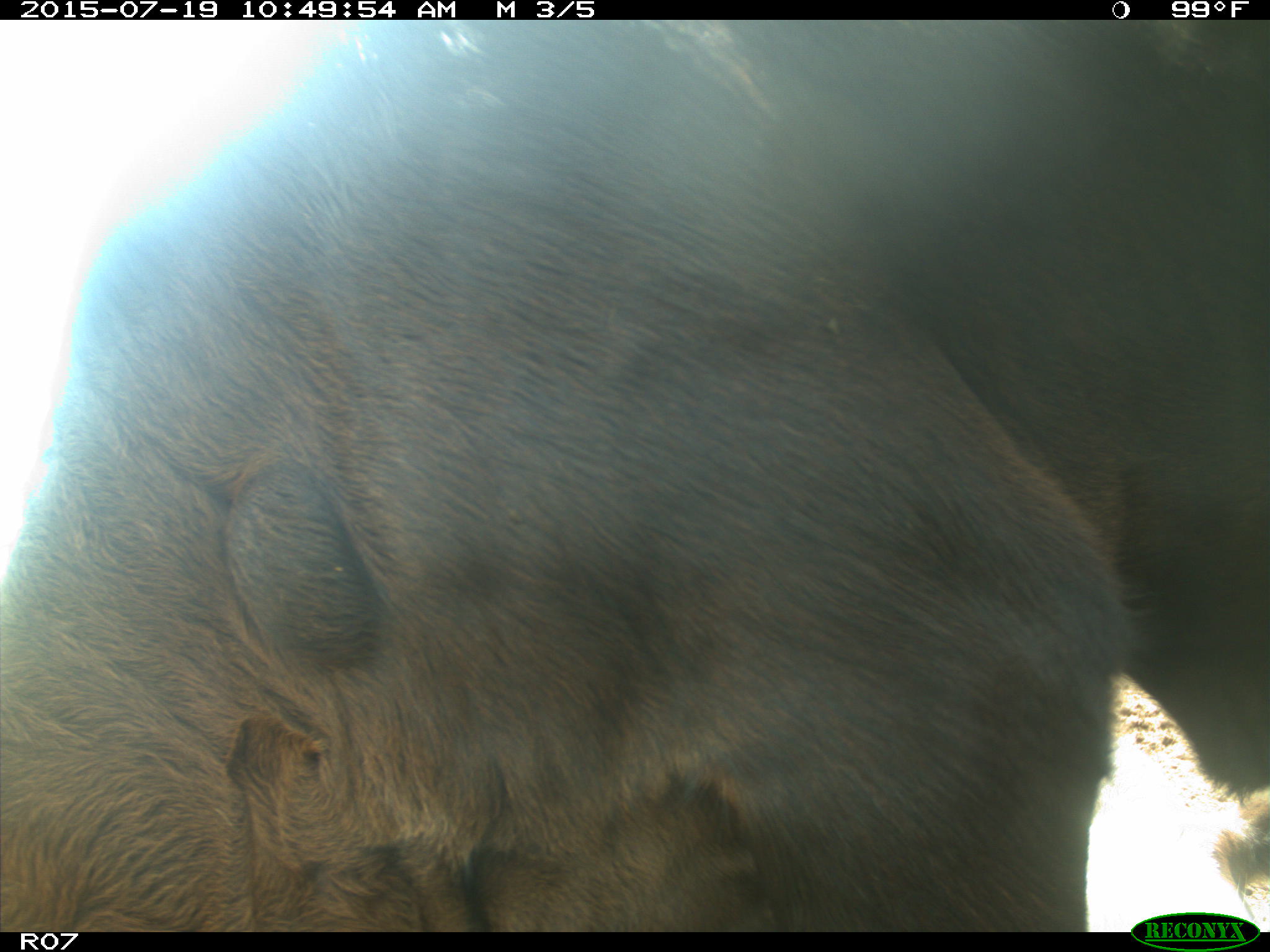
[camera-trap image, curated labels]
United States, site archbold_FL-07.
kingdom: Animalia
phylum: Chordata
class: Mammalia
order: Artiodactyla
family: Bovidae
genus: Bos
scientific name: Bos taurus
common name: domestic cow